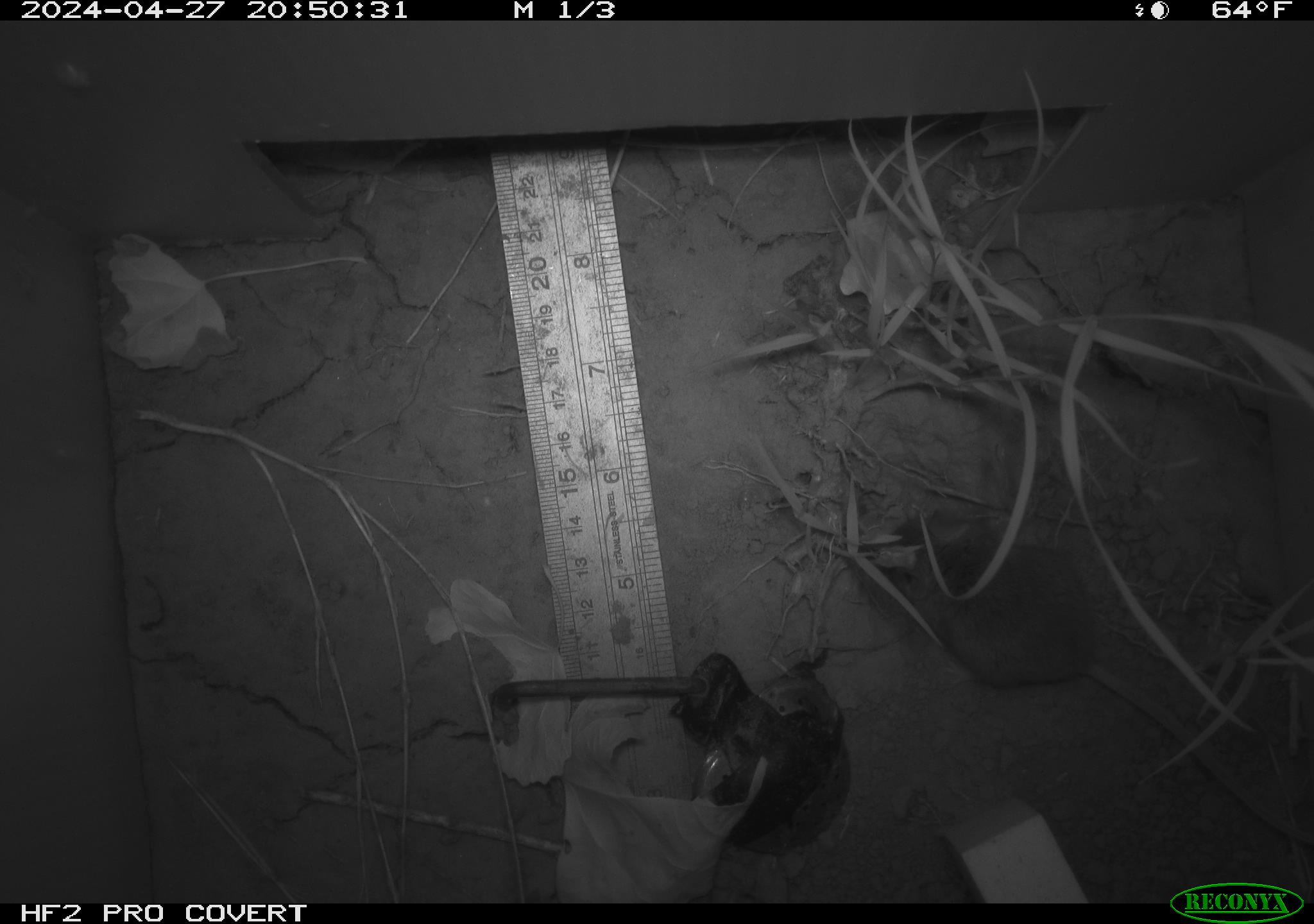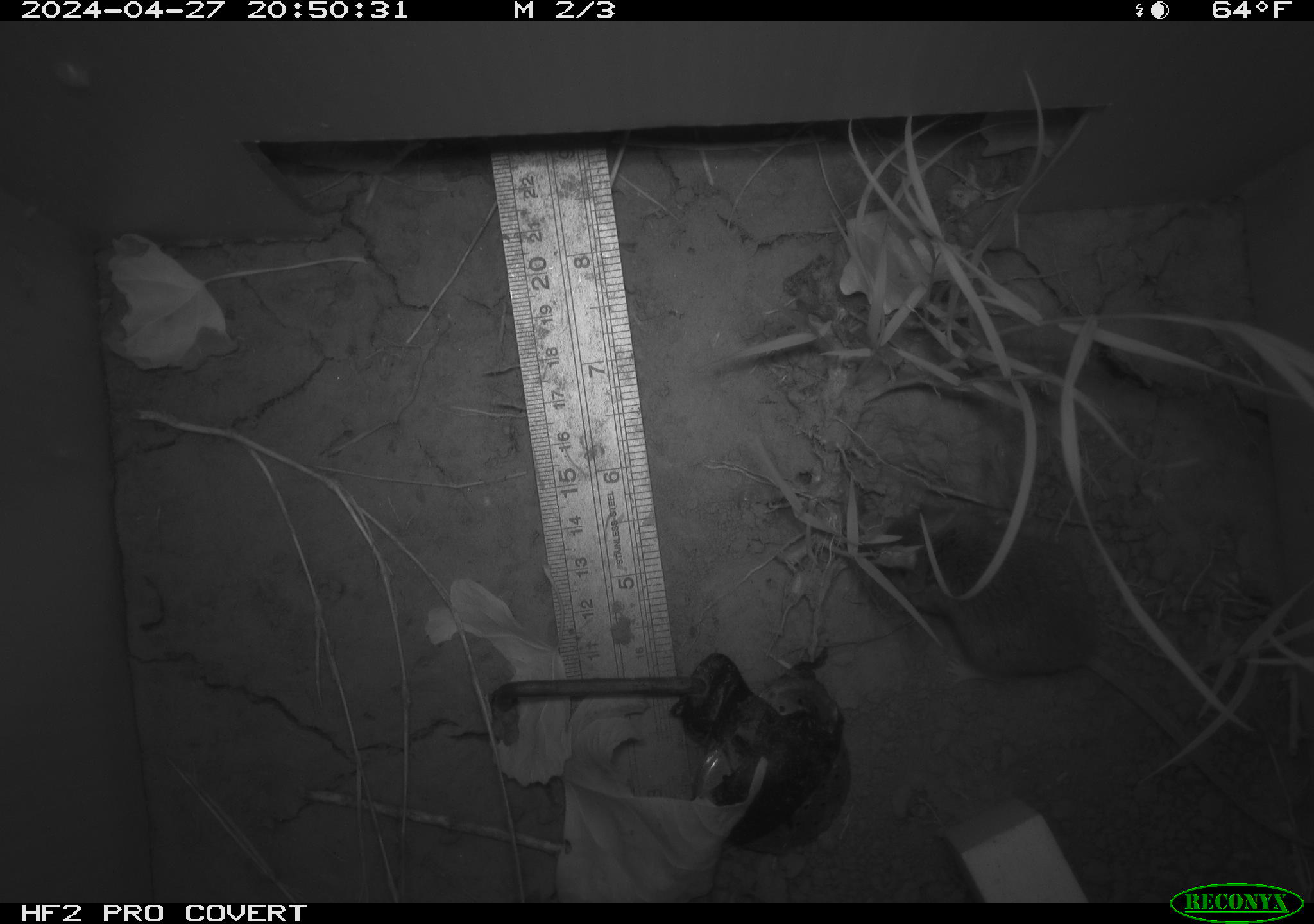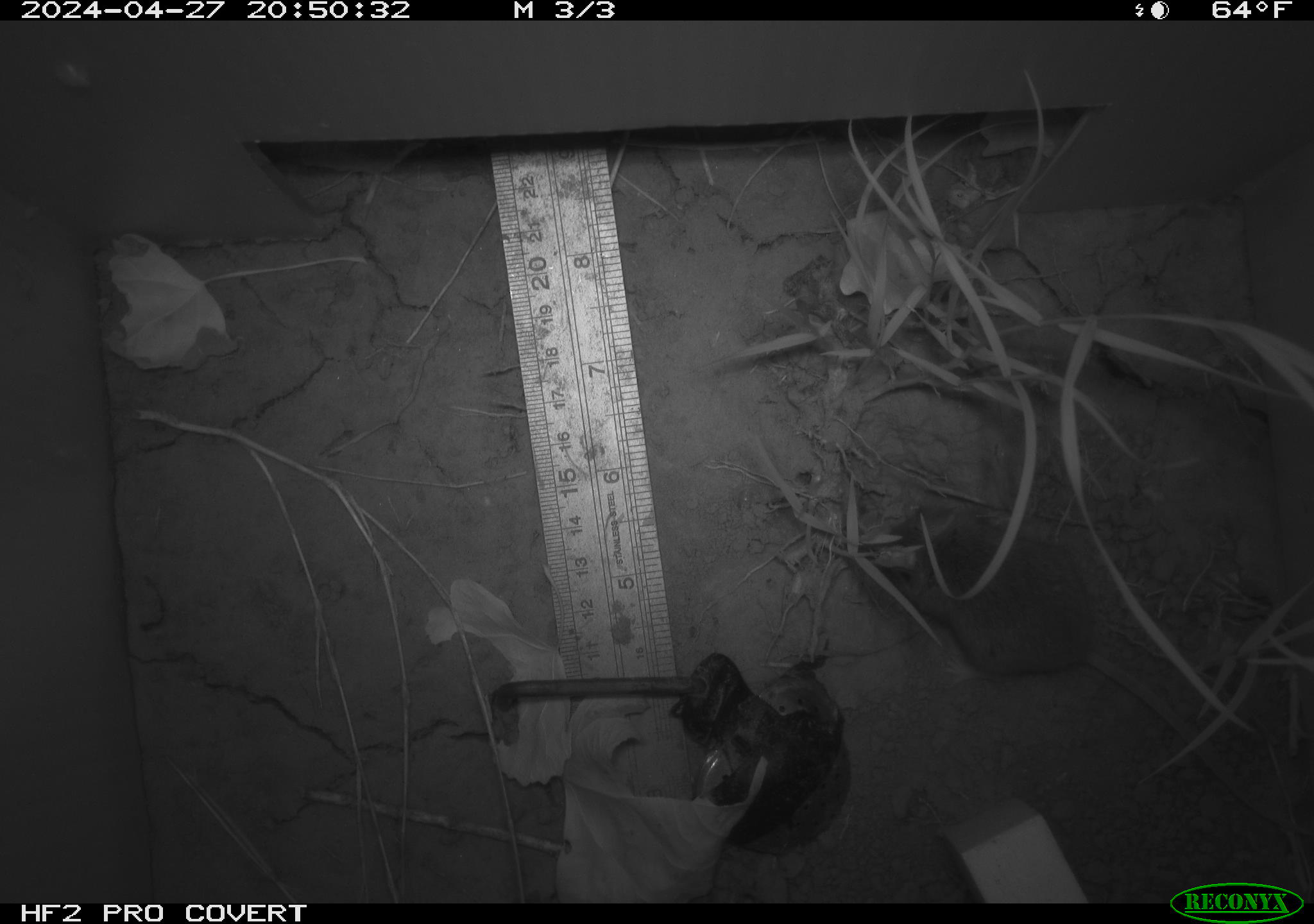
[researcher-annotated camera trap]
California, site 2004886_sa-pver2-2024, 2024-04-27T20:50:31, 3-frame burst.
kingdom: Animalia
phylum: Chordata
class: Mammalia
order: Rodentia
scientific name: Rodentia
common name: mouse species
Mouse species (Rodentia).